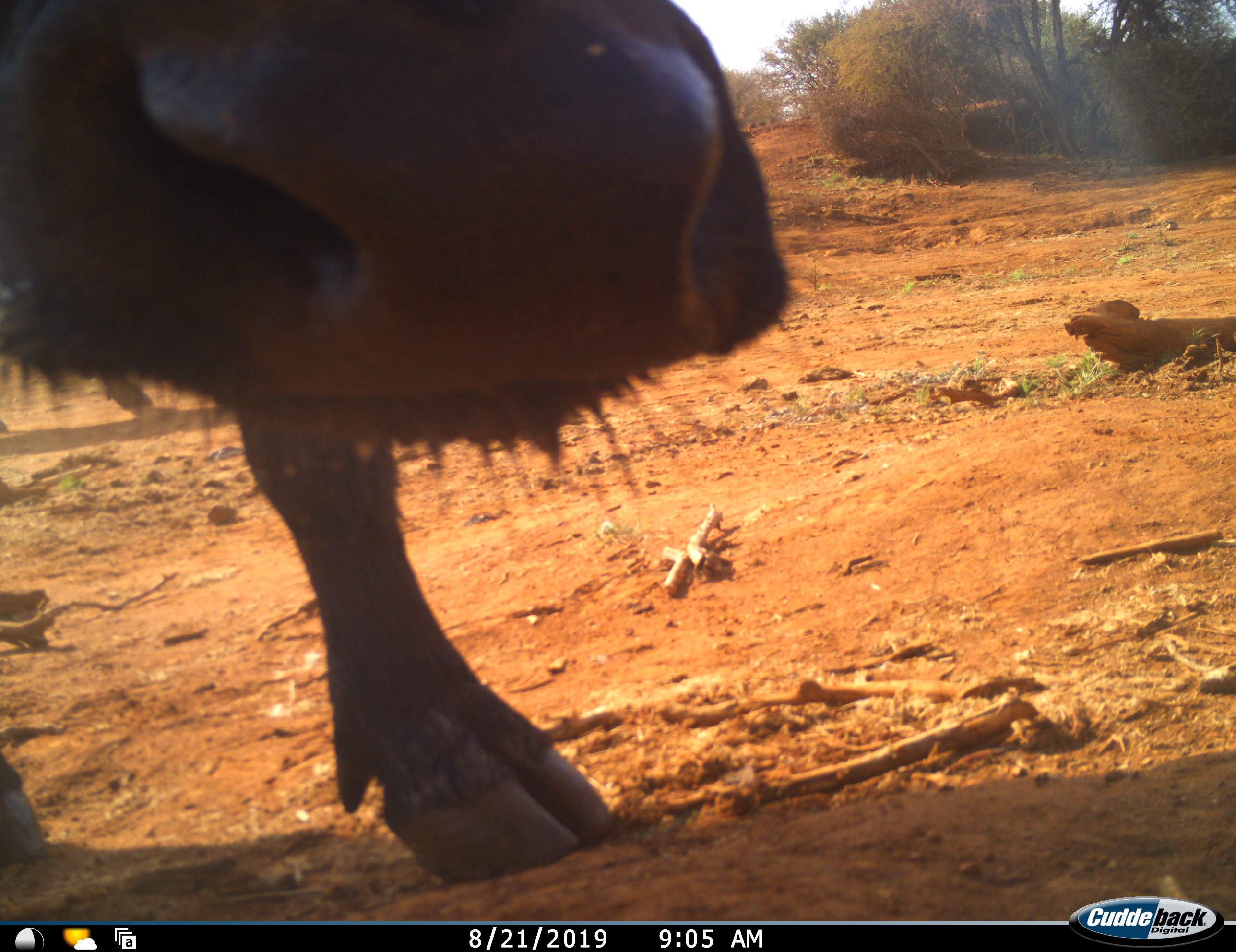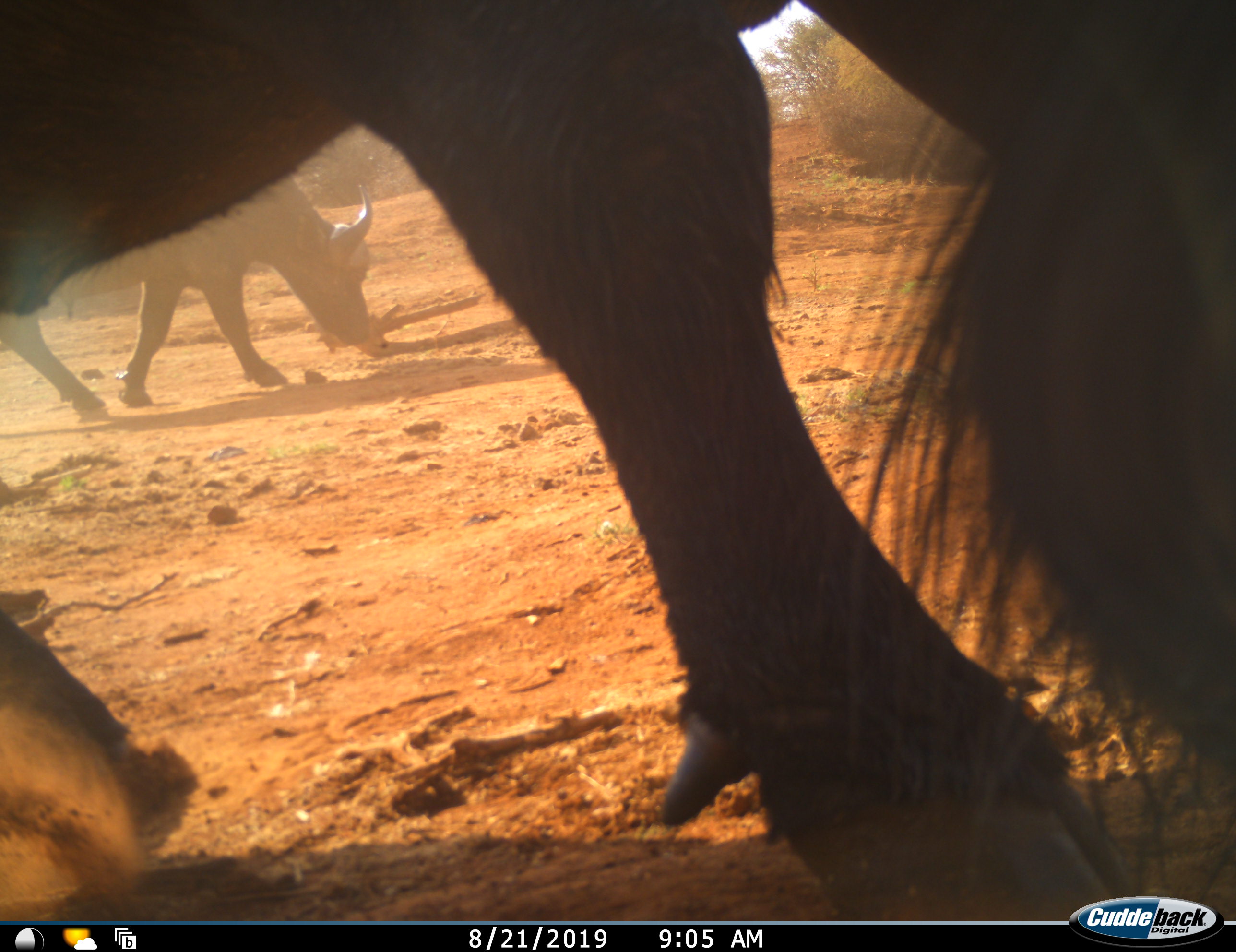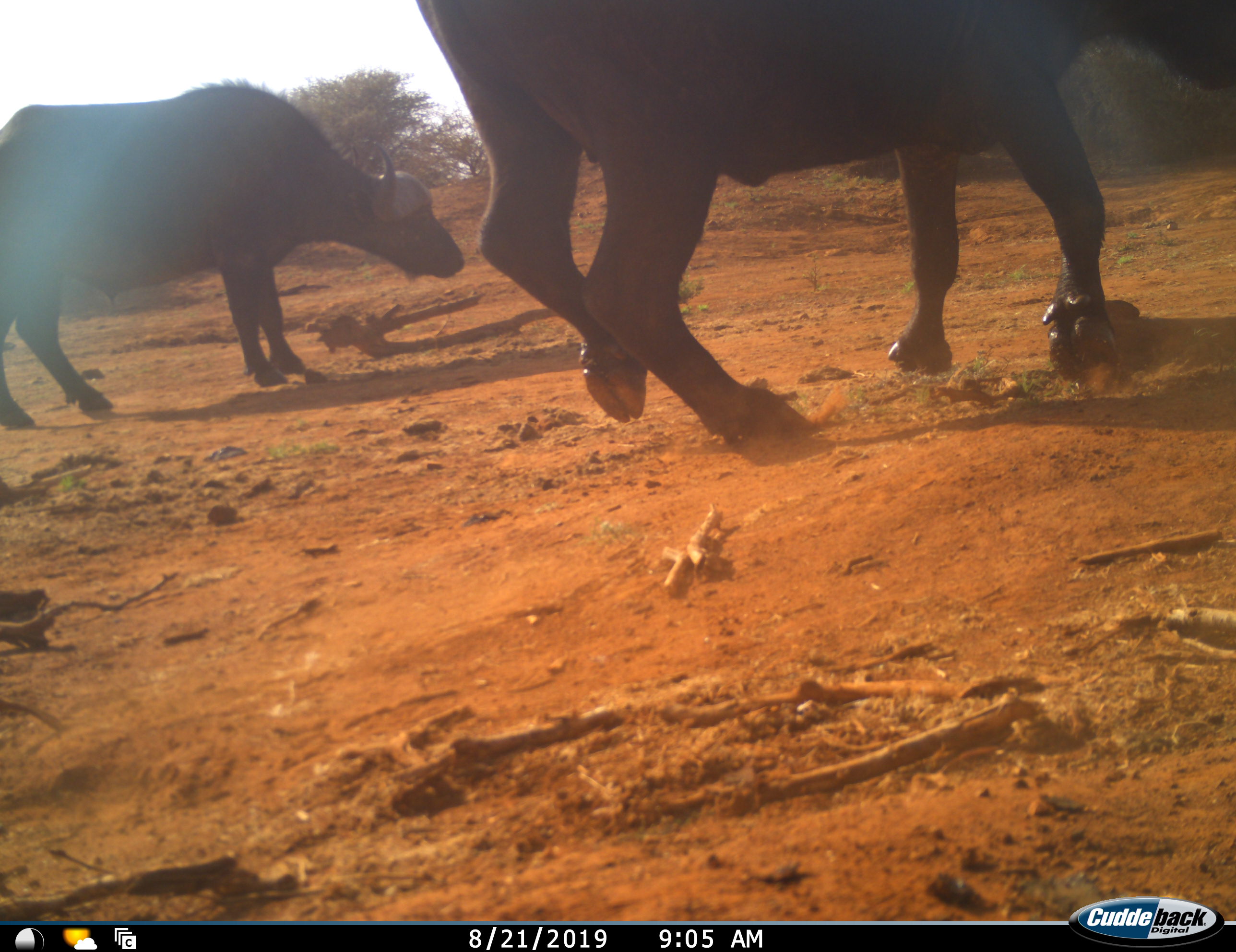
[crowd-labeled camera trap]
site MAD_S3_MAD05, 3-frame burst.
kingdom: Animalia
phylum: Chordata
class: Mammalia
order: Artiodactyla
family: Bovidae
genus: Syncerus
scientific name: Syncerus caffer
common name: african buffalo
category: buffalo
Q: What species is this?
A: Buffalo (african buffalo) (Syncerus caffer).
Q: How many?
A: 2.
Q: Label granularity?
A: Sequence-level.